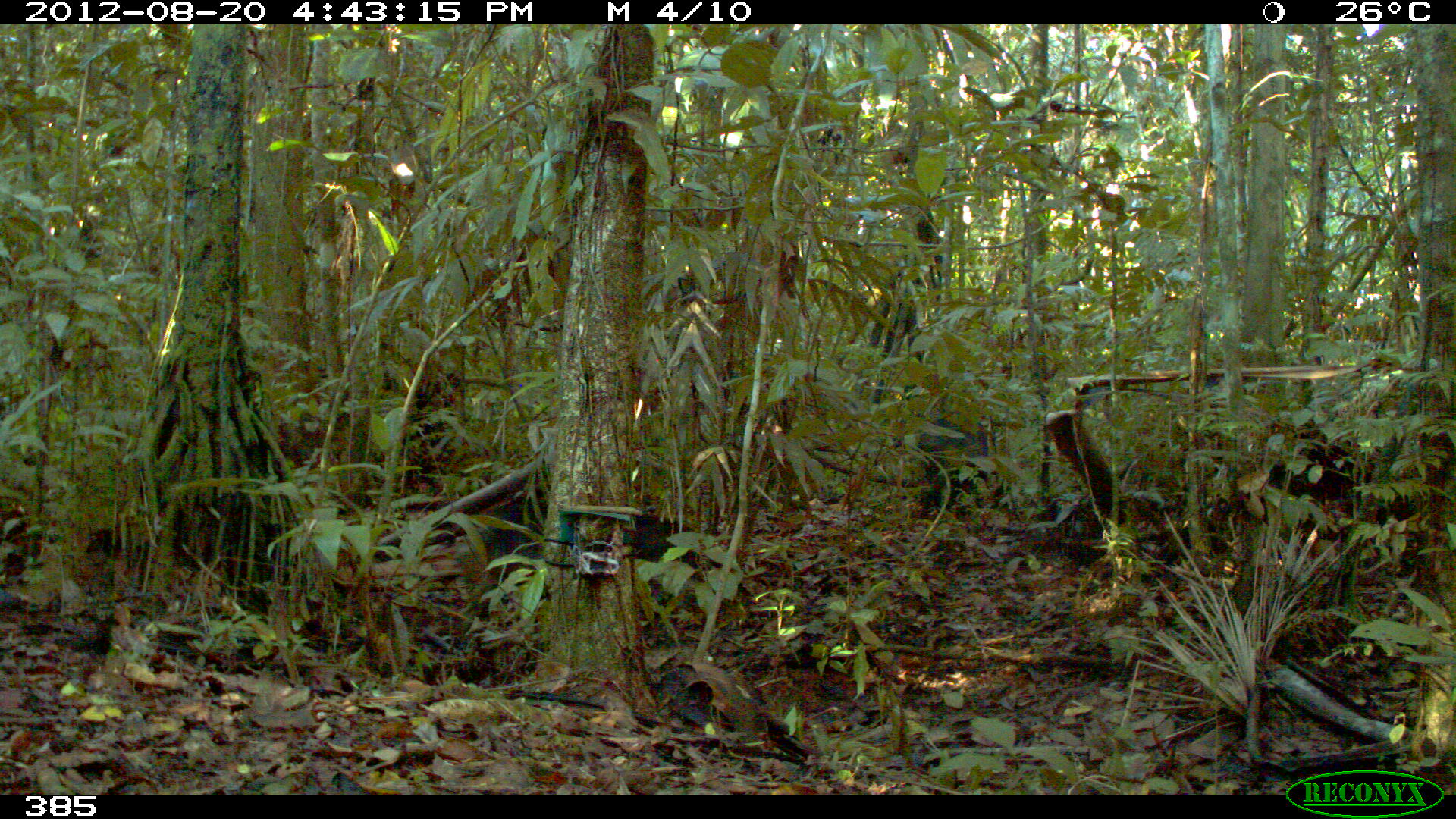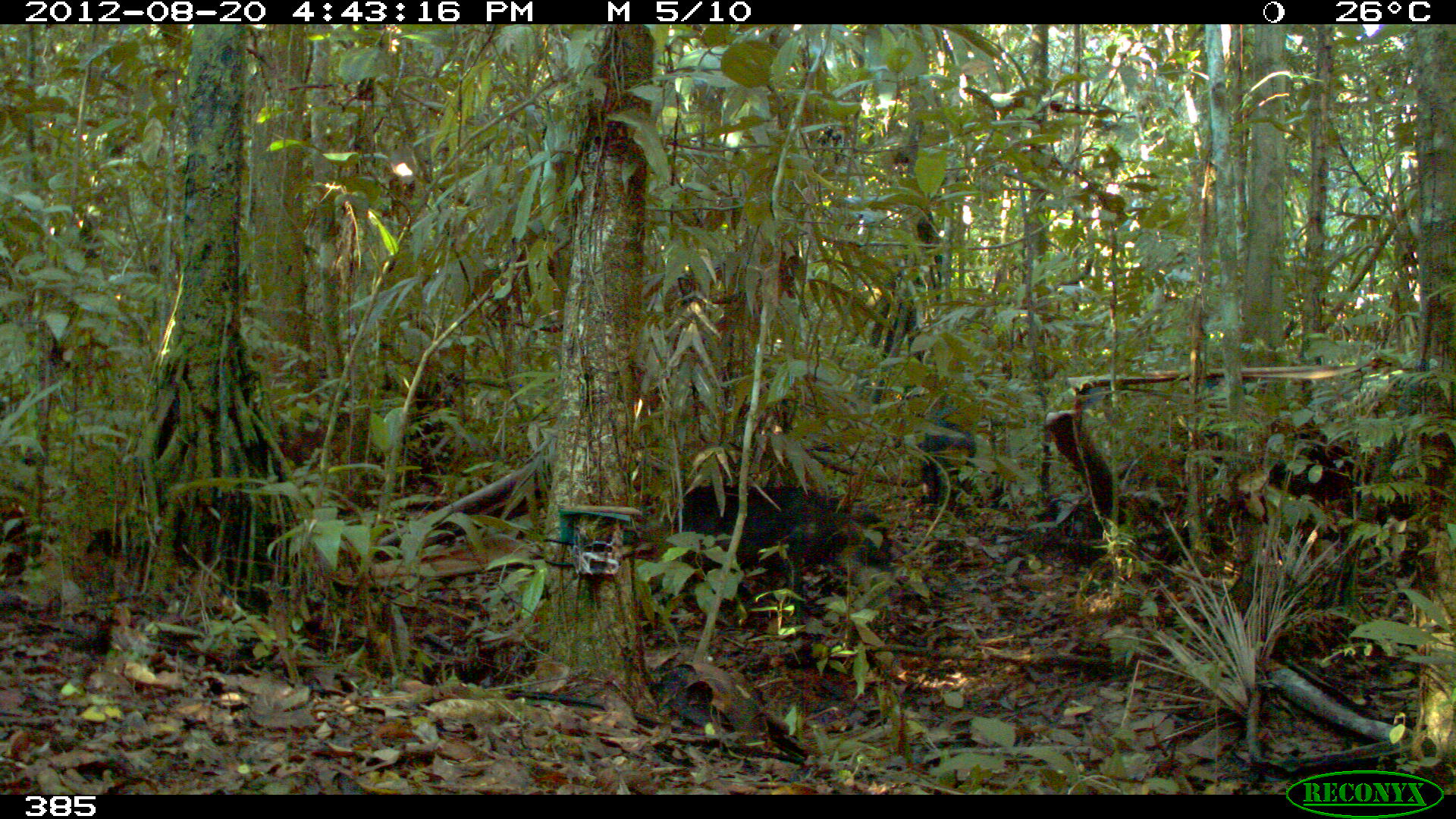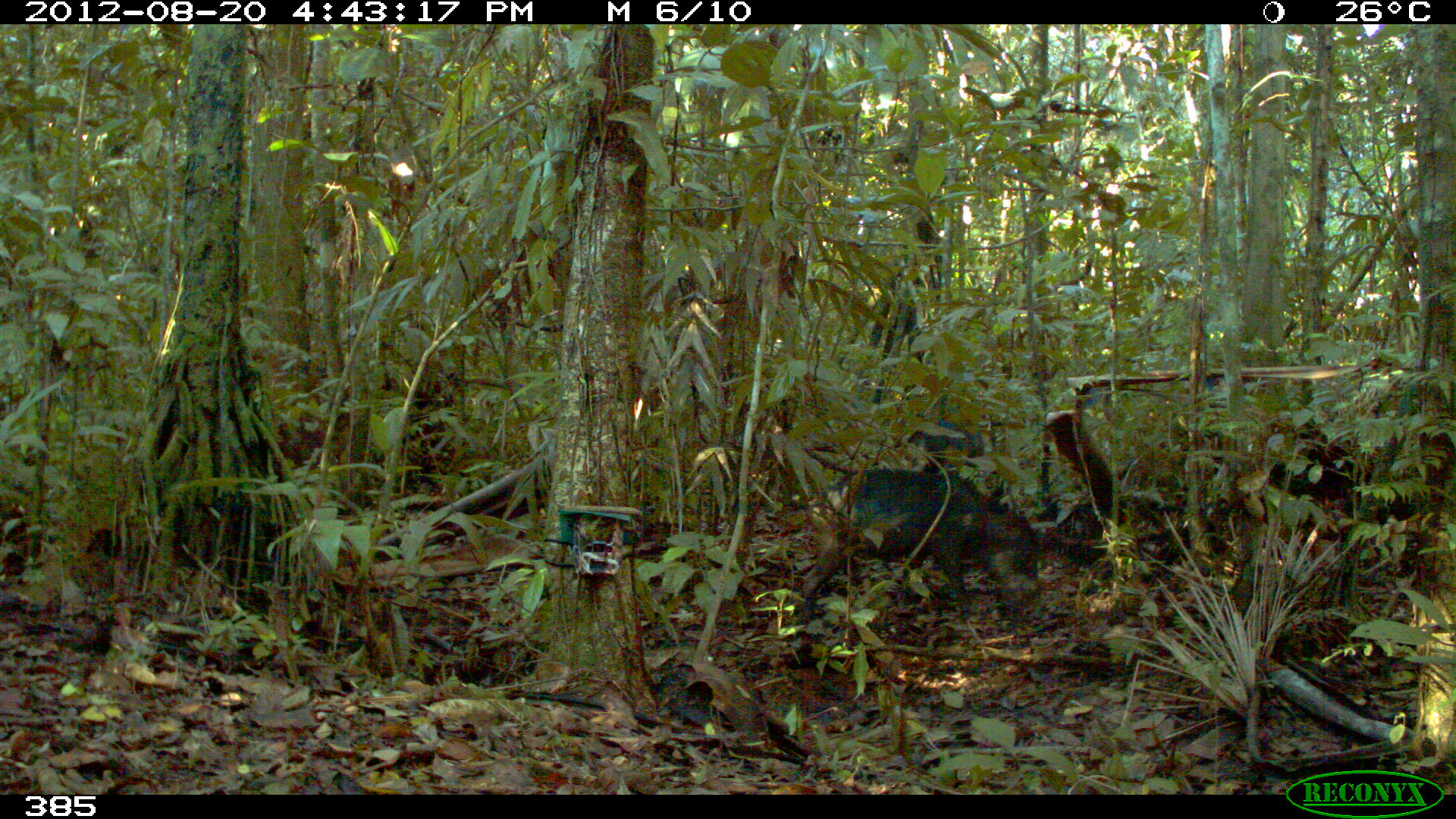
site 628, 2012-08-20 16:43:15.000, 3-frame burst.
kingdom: Animalia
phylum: Chordata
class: Mammalia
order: Artiodactyla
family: Tayassuidae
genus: Tayassu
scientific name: Tayassu pecari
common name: white-lipped peccary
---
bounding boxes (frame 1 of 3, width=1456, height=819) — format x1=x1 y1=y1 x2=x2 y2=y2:
tayassu pecari: x1=481 y1=497 x2=705 y2=584; x1=887 y1=408 x2=992 y2=527